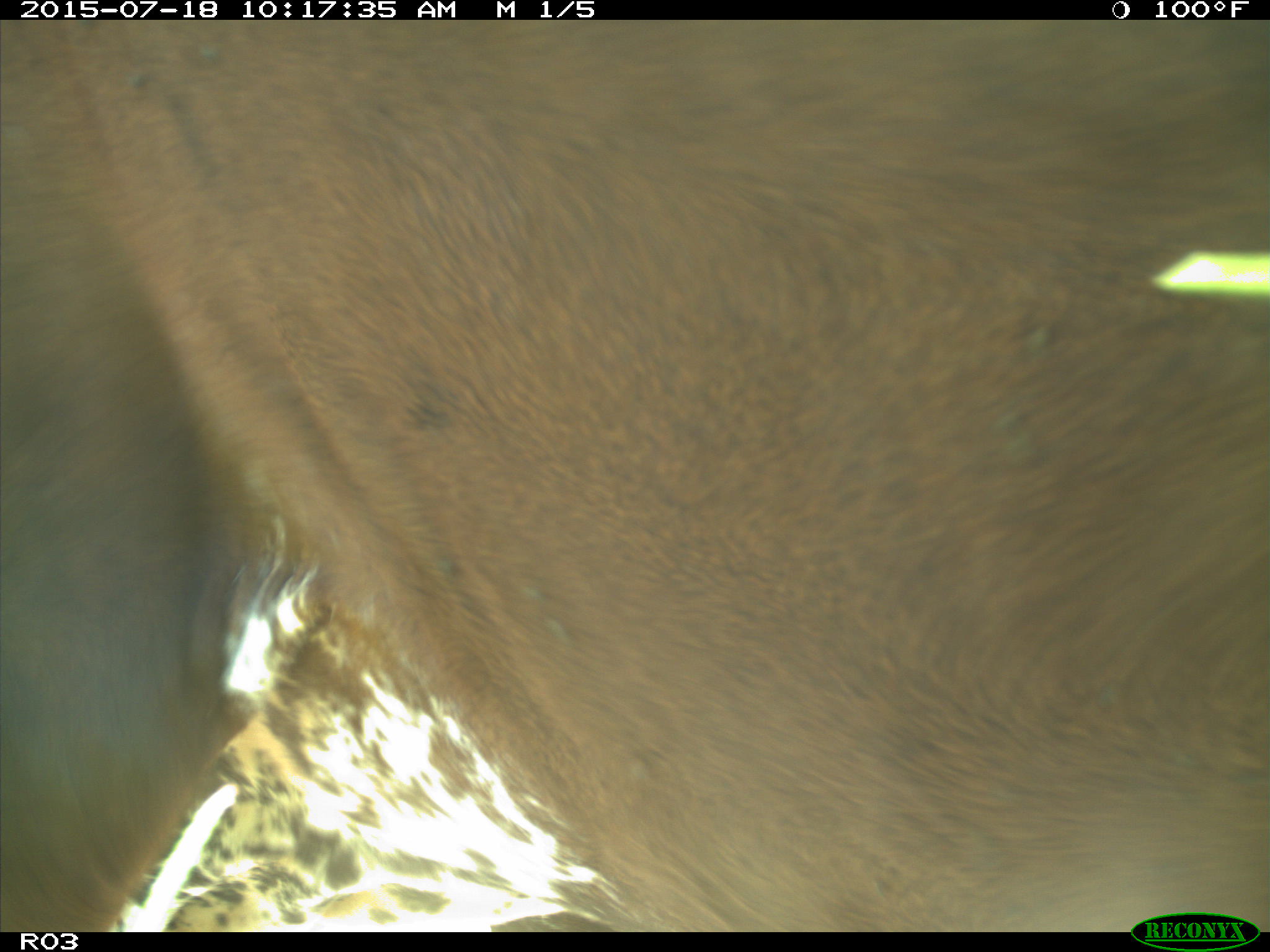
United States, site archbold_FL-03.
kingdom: Animalia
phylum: Chordata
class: Mammalia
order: Artiodactyla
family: Bovidae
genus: Bos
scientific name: Bos taurus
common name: domestic cow